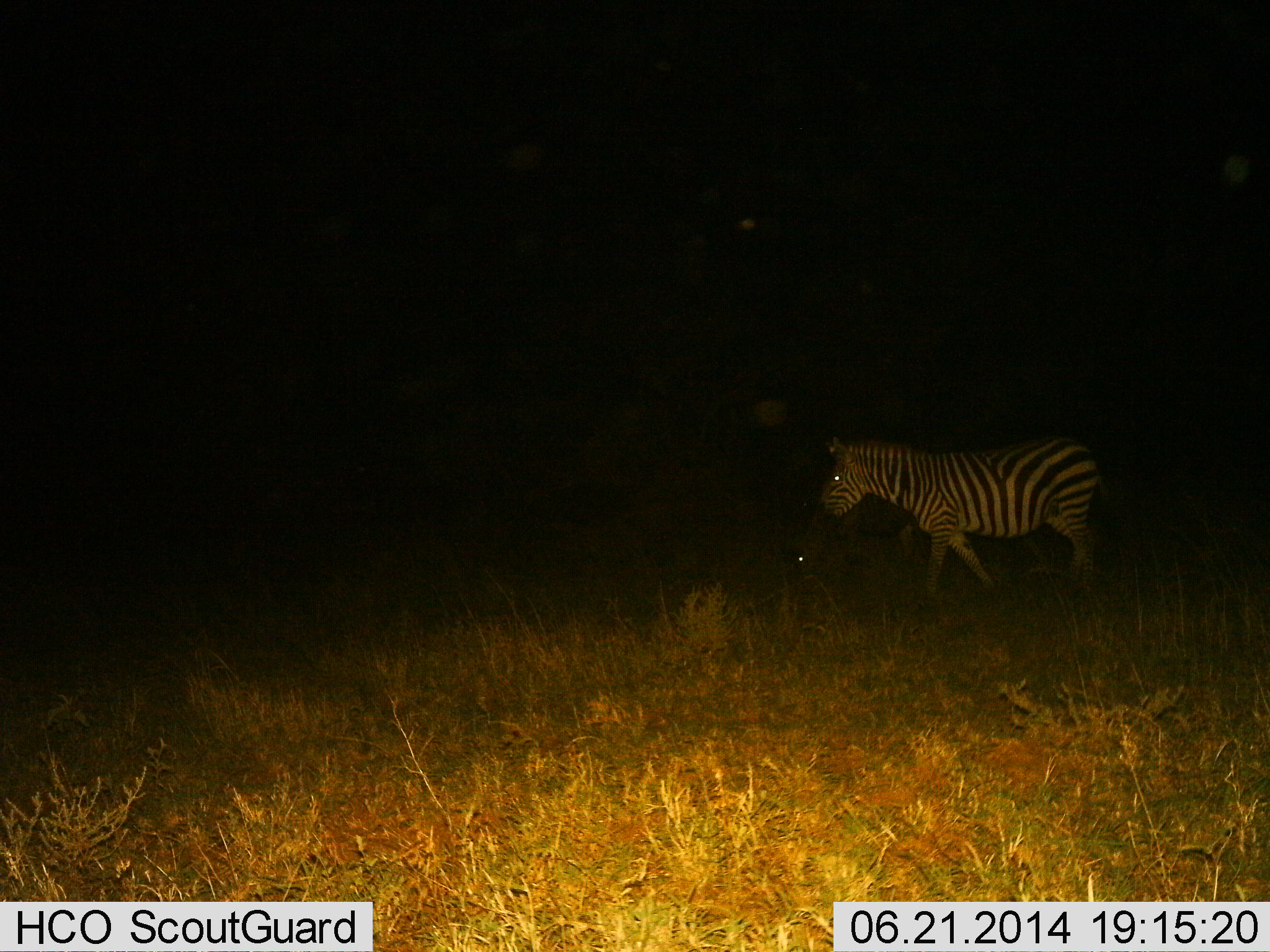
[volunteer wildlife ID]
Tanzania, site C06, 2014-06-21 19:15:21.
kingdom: Animalia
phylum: Chordata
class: Mammalia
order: Perissodactyla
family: Equidae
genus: Equus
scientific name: Equus quagga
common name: plains zebra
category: zebra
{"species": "zebra (plains zebra) (Equus quagga)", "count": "1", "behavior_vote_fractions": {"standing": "10%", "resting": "10%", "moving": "90%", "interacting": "0%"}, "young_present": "0%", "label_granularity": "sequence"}